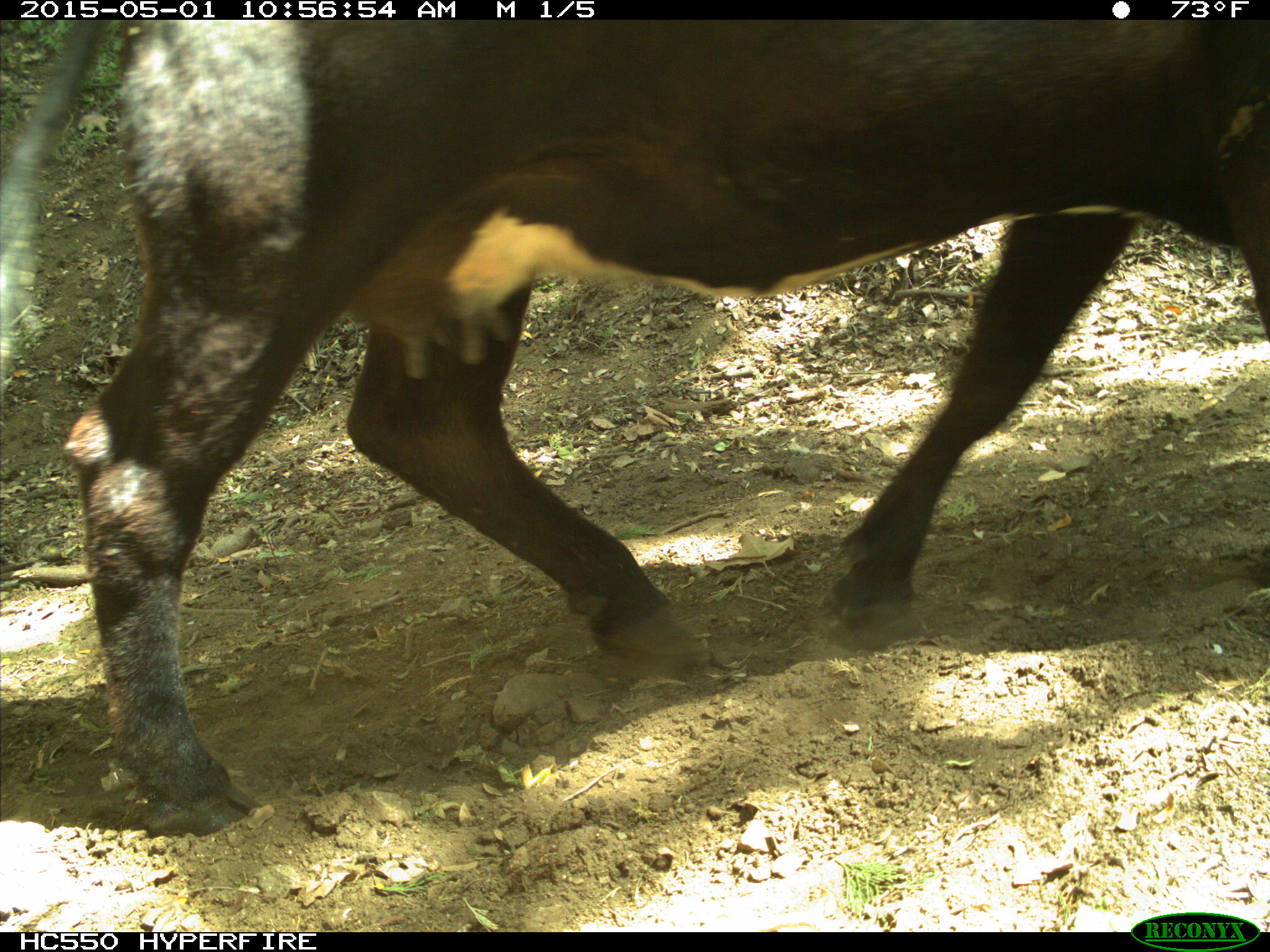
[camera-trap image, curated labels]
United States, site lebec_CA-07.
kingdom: Animalia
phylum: Chordata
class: Mammalia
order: Artiodactyla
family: Bovidae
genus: Bos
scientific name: Bos taurus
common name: domestic cow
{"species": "Bos taurus (domestic cow)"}